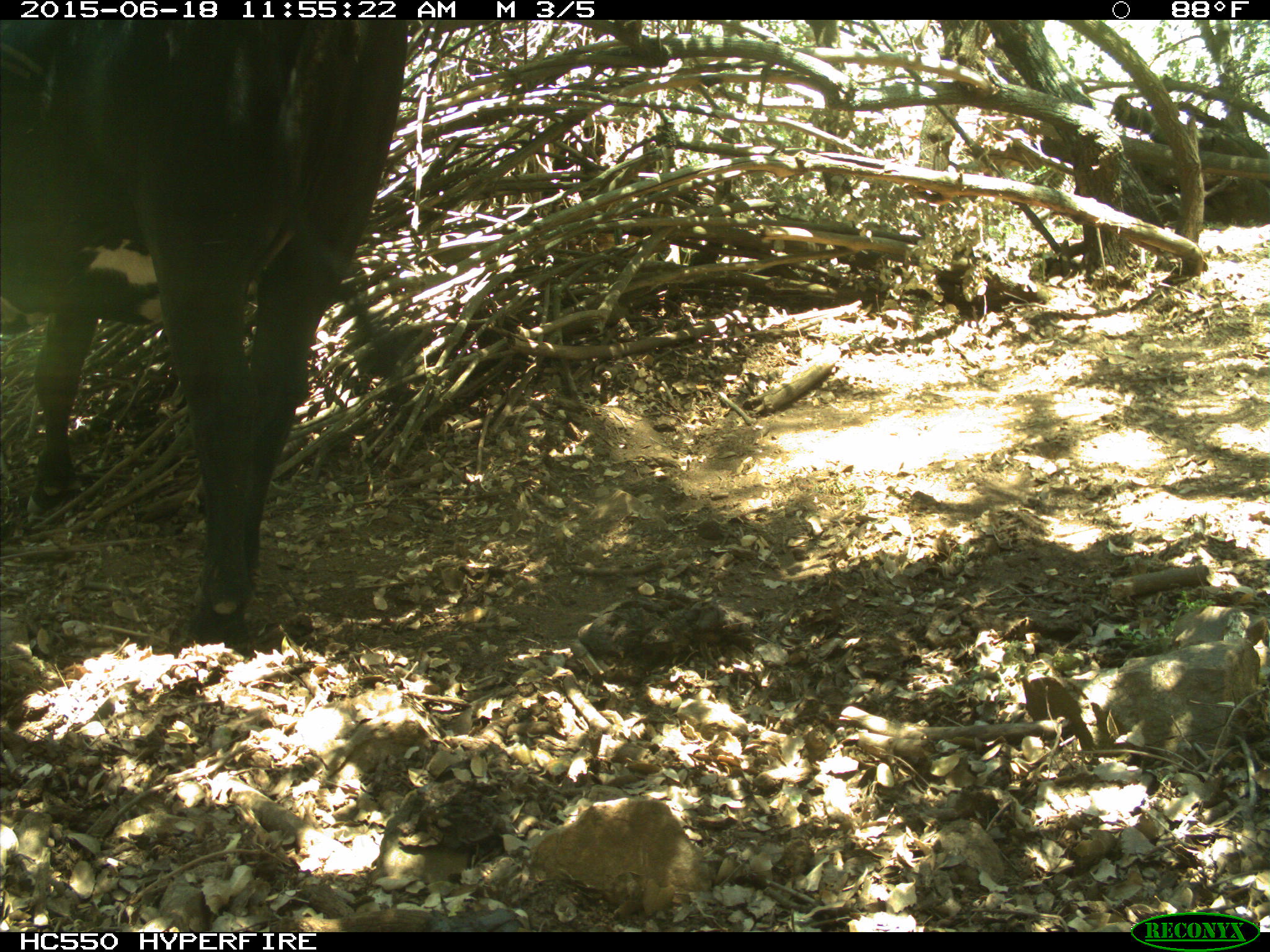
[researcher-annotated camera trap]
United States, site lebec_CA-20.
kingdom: Animalia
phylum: Chordata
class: Mammalia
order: Artiodactyla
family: Bovidae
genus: Bos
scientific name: Bos taurus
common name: domestic cow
Bos taurus (domestic cow).